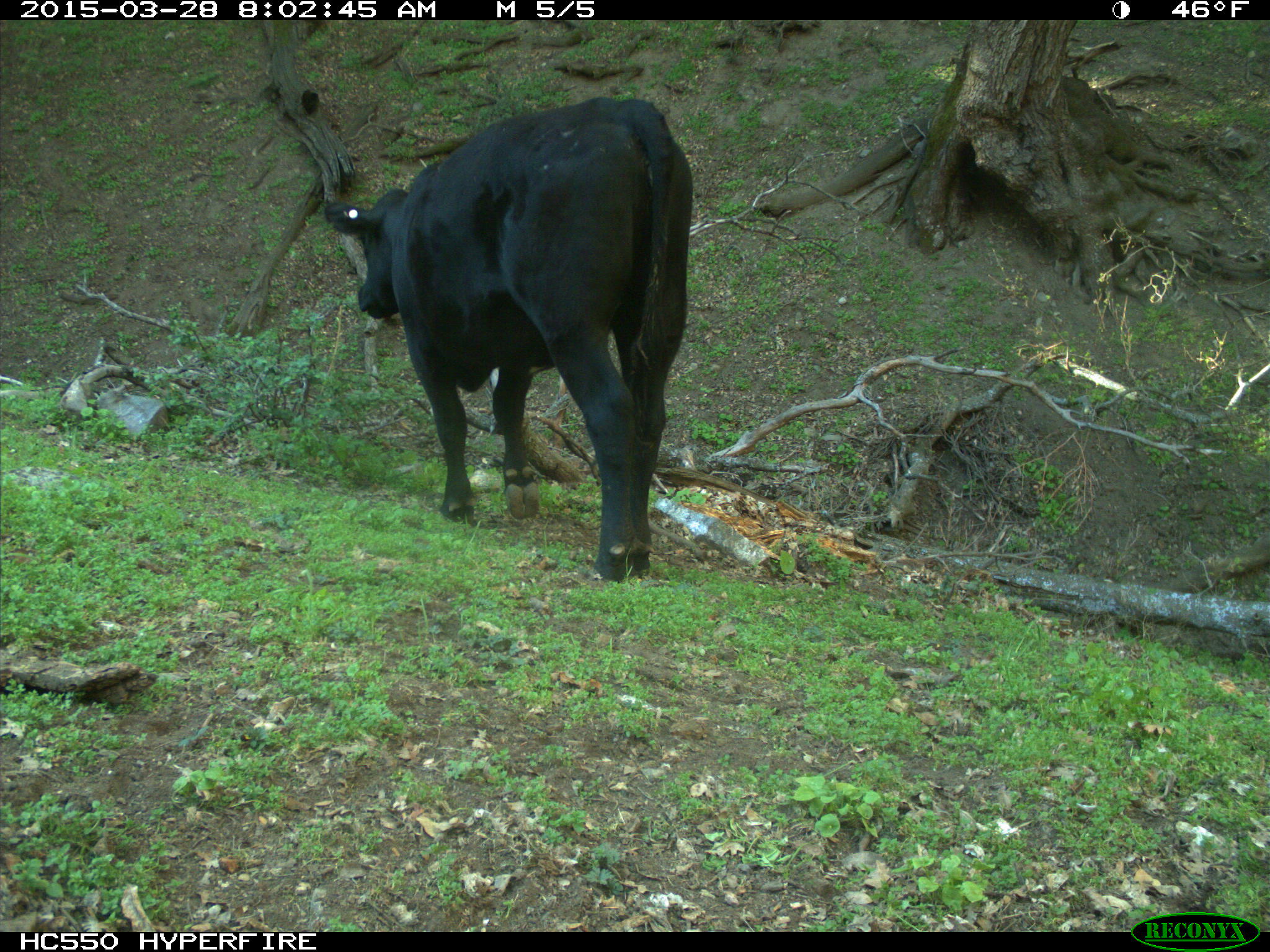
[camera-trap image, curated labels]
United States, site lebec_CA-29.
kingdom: Animalia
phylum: Chordata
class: Mammalia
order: Artiodactyla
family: Bovidae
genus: Bos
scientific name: Bos taurus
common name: domestic cow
Bos taurus (domestic cow).